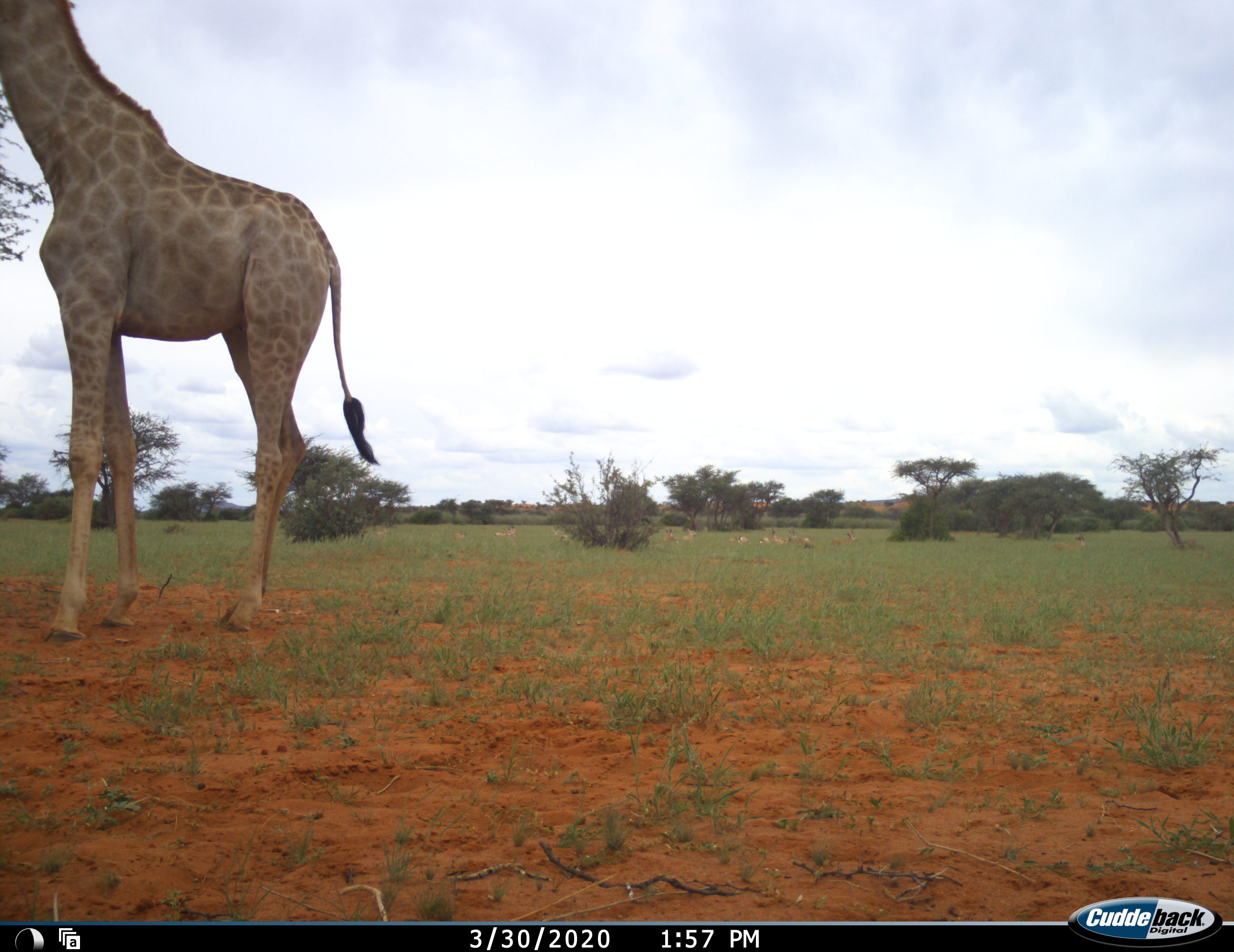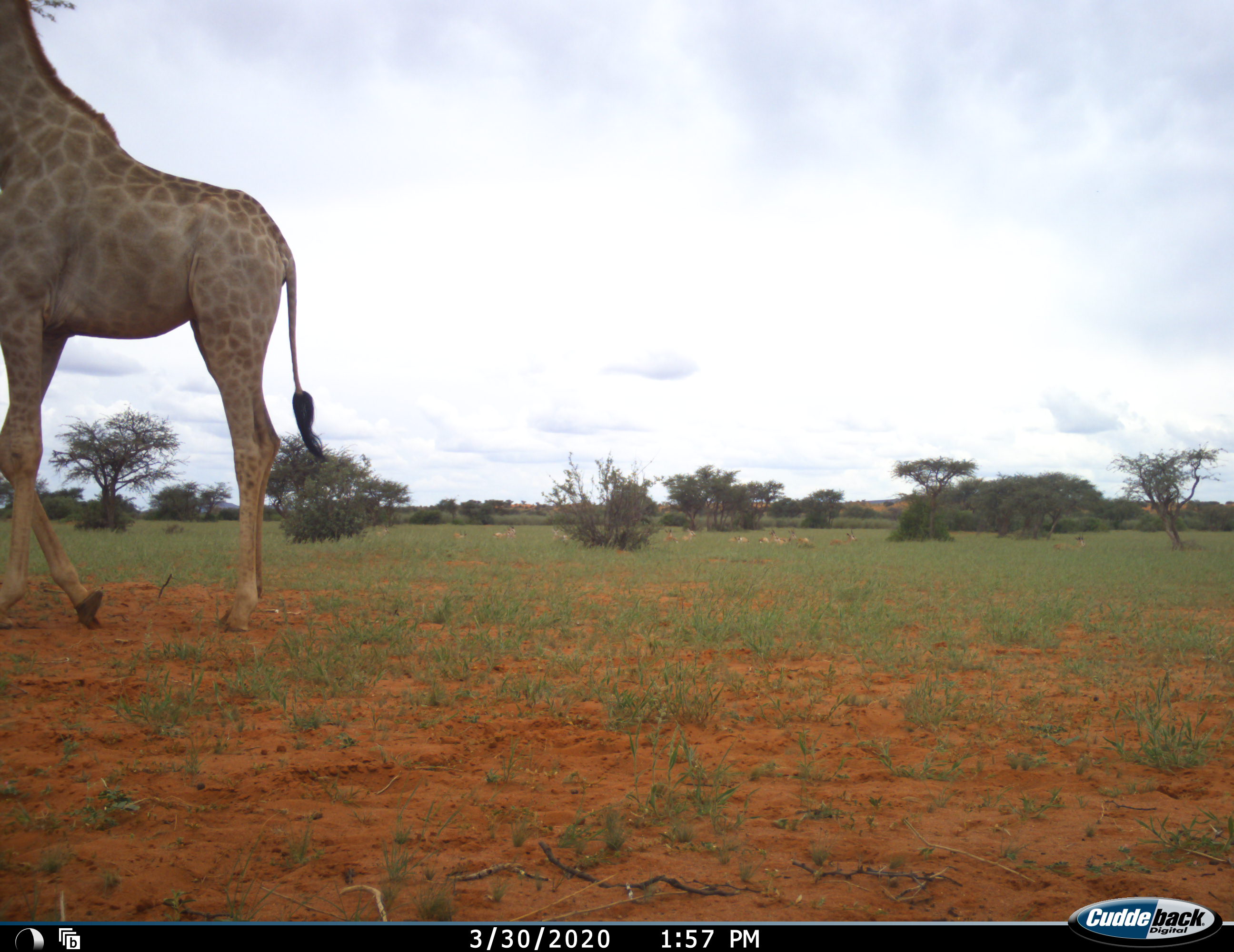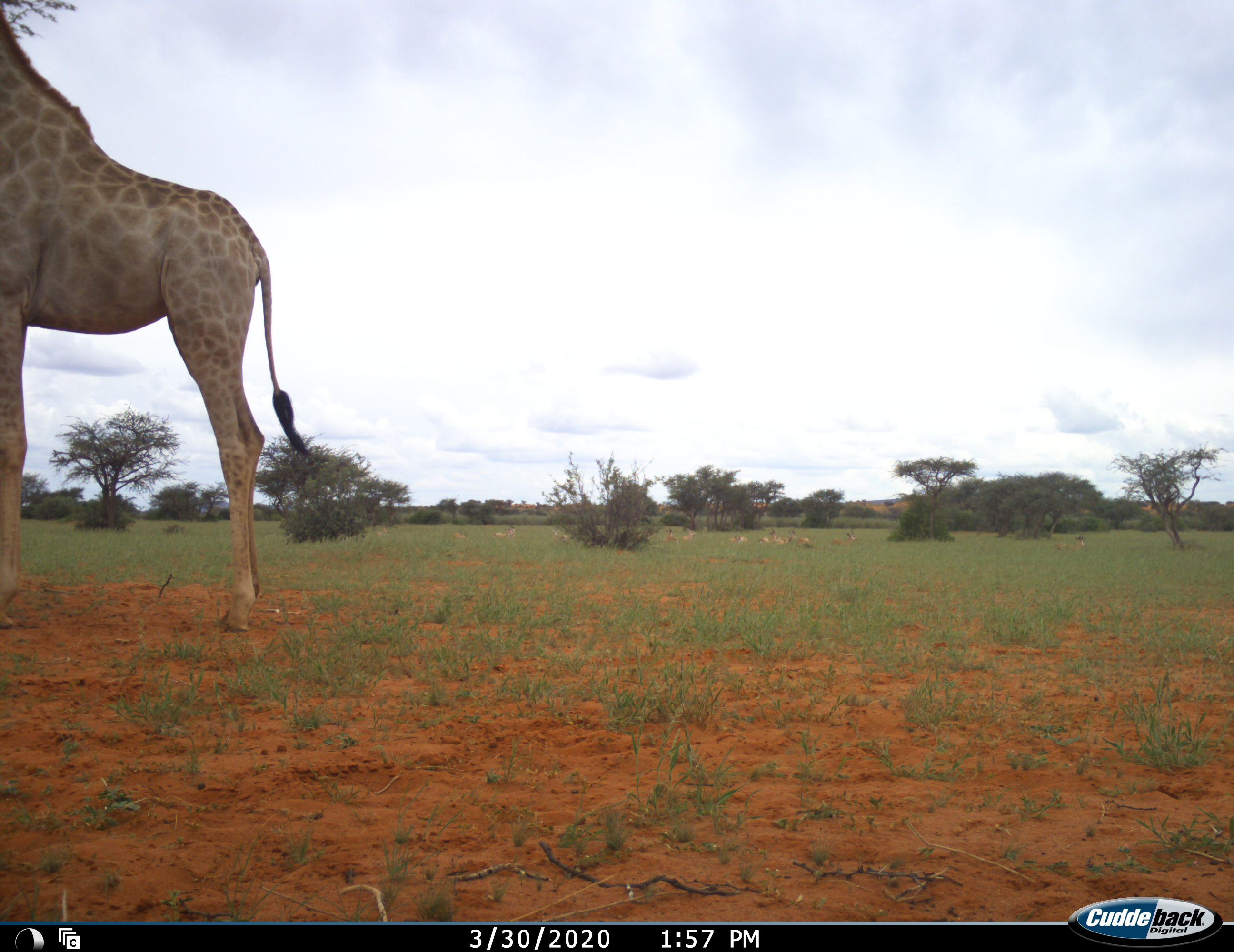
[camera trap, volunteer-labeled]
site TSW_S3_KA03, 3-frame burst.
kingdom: Animalia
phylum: Chordata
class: Mammalia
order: Artiodactyla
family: Giraffidae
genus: Giraffa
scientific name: Giraffa camelopardalis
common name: giraffe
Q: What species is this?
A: Giraffe (Giraffa camelopardalis).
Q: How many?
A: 1.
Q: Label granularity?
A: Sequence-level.